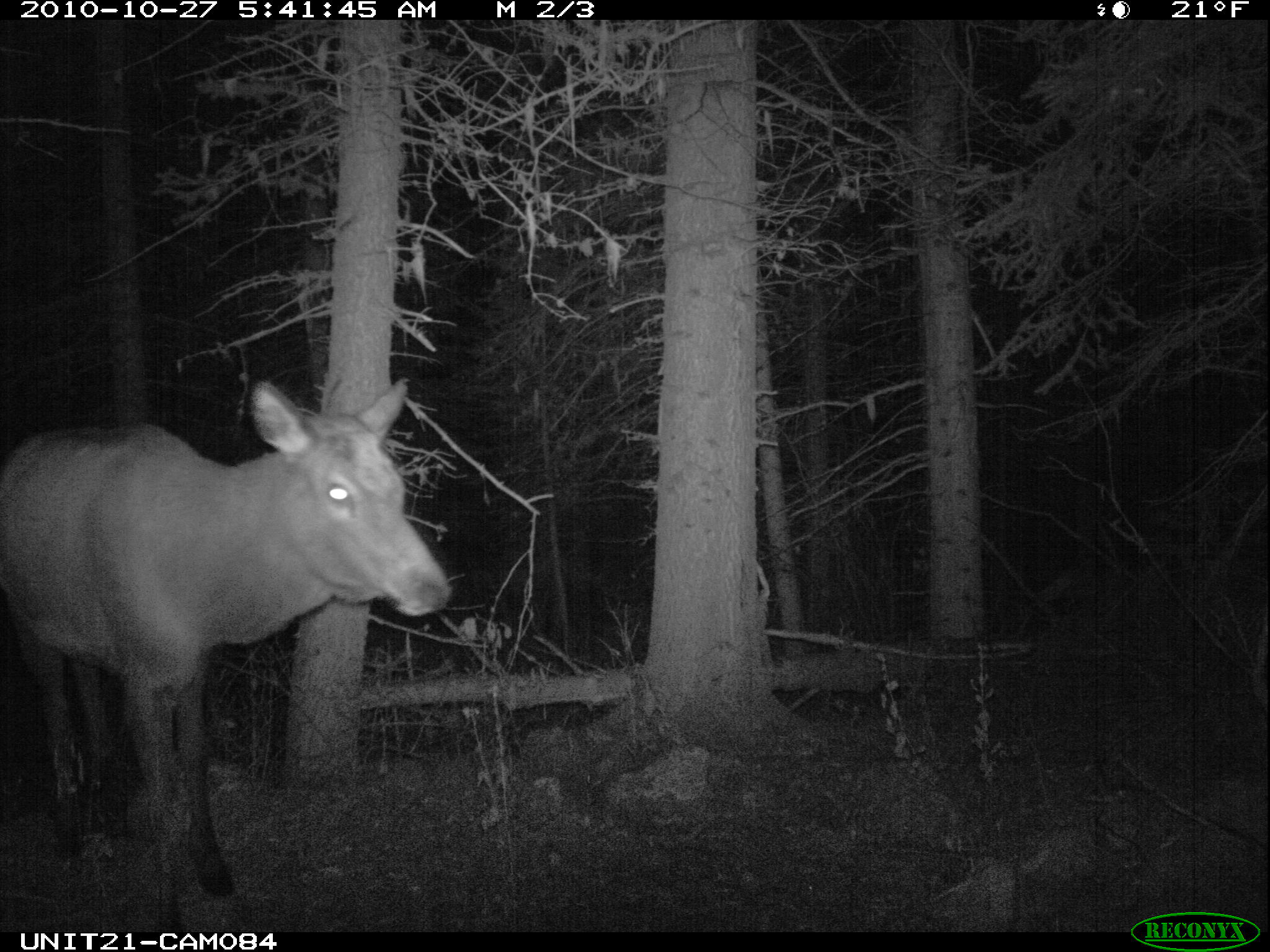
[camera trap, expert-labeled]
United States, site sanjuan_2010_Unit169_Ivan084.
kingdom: Animalia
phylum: Chordata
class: Mammalia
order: Artiodactyla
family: Cervidae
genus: Cervus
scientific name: Cervus elaphus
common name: red deer